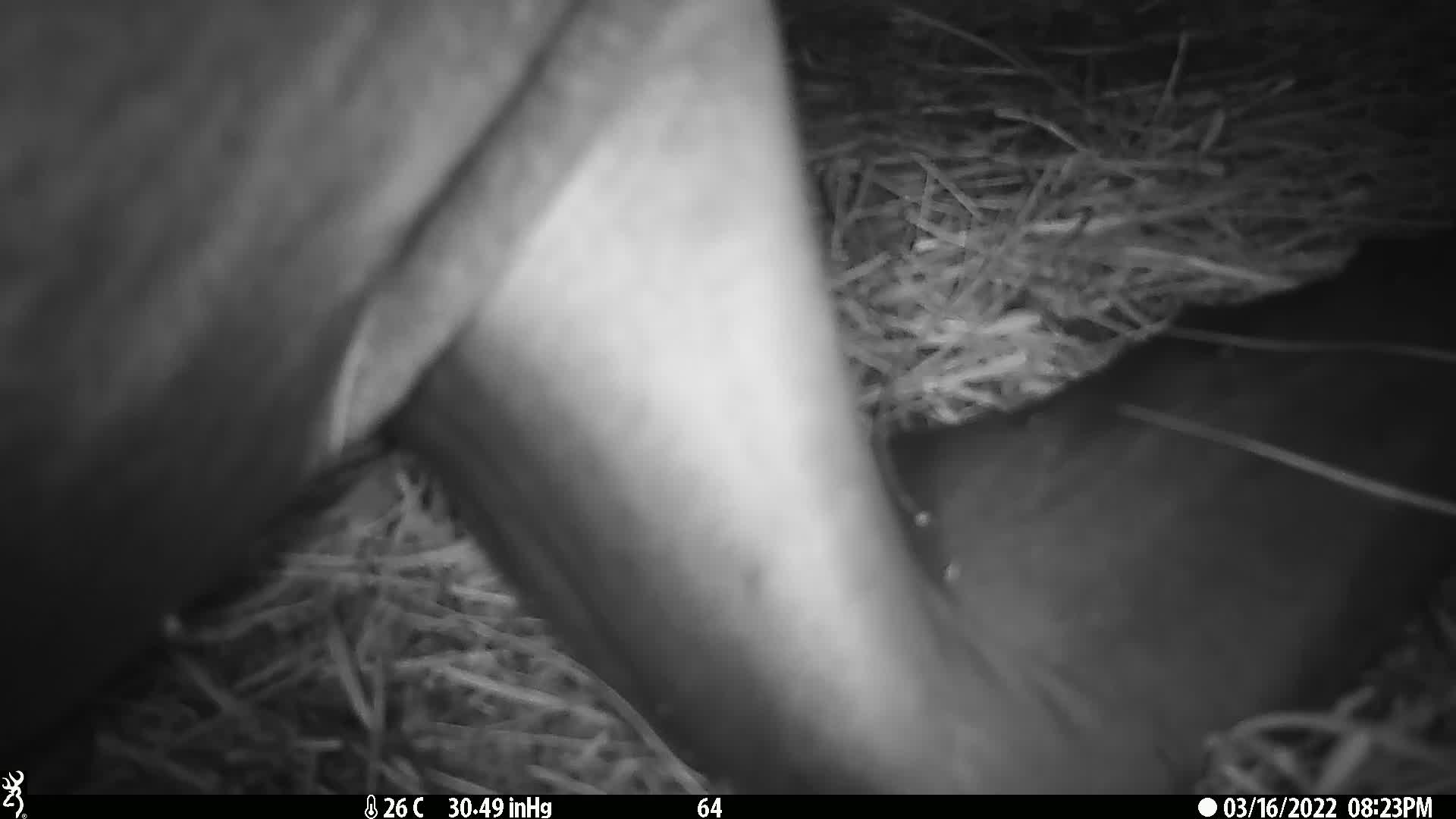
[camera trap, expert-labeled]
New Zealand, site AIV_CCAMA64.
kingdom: Animalia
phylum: Chordata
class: Mammalia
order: Carnivora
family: Otariidae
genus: Phocarctos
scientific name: Phocarctos hookeri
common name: new zealand sea lion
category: sealion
Sealion (new zealand sea lion) (Phocarctos hookeri).